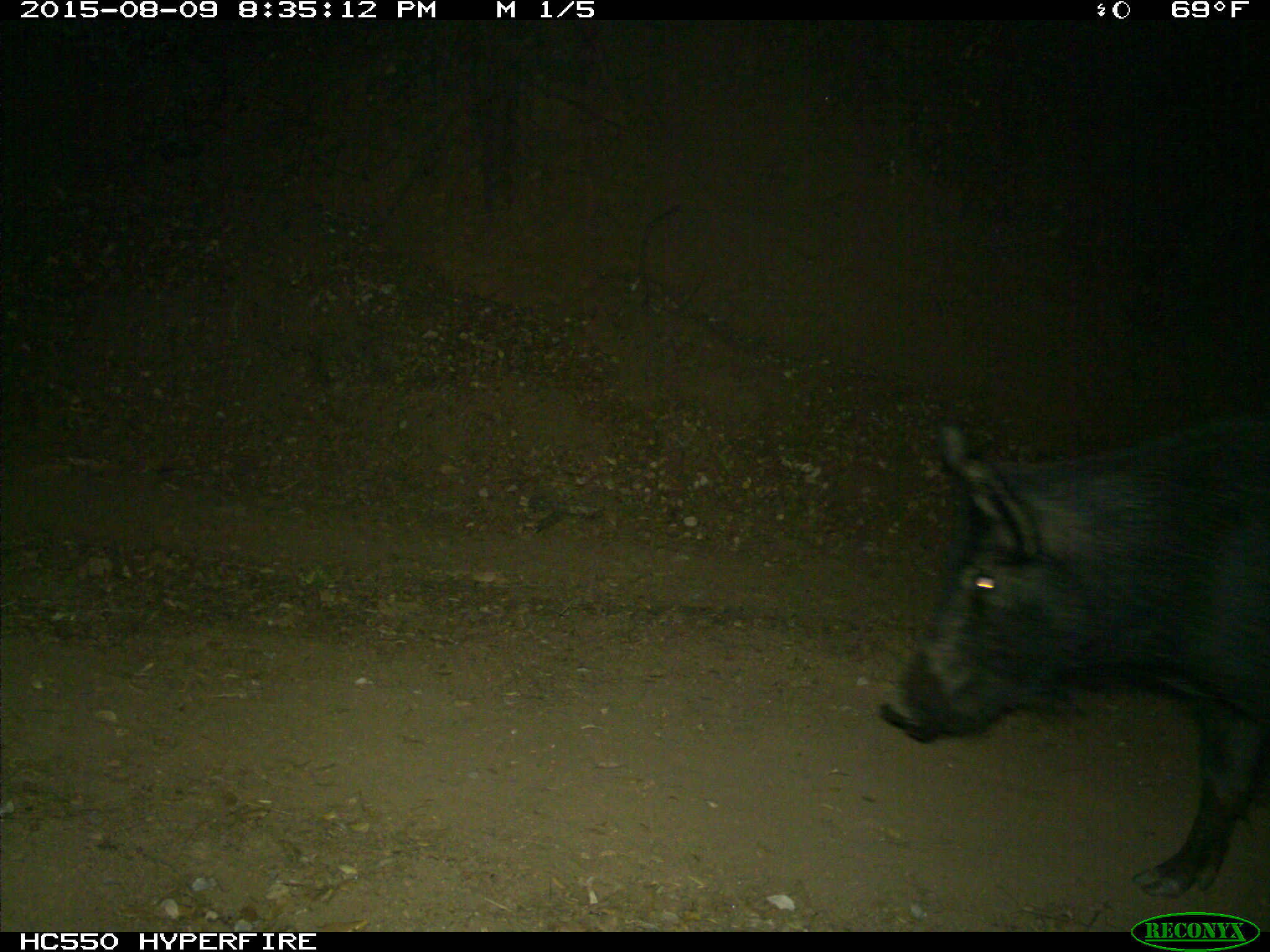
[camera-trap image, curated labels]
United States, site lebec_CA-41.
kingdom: Animalia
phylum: Chordata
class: Mammalia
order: Artiodactyla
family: Suidae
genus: Sus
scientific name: Sus scrofa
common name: wild boar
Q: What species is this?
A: Sus scrofa (wild boar).